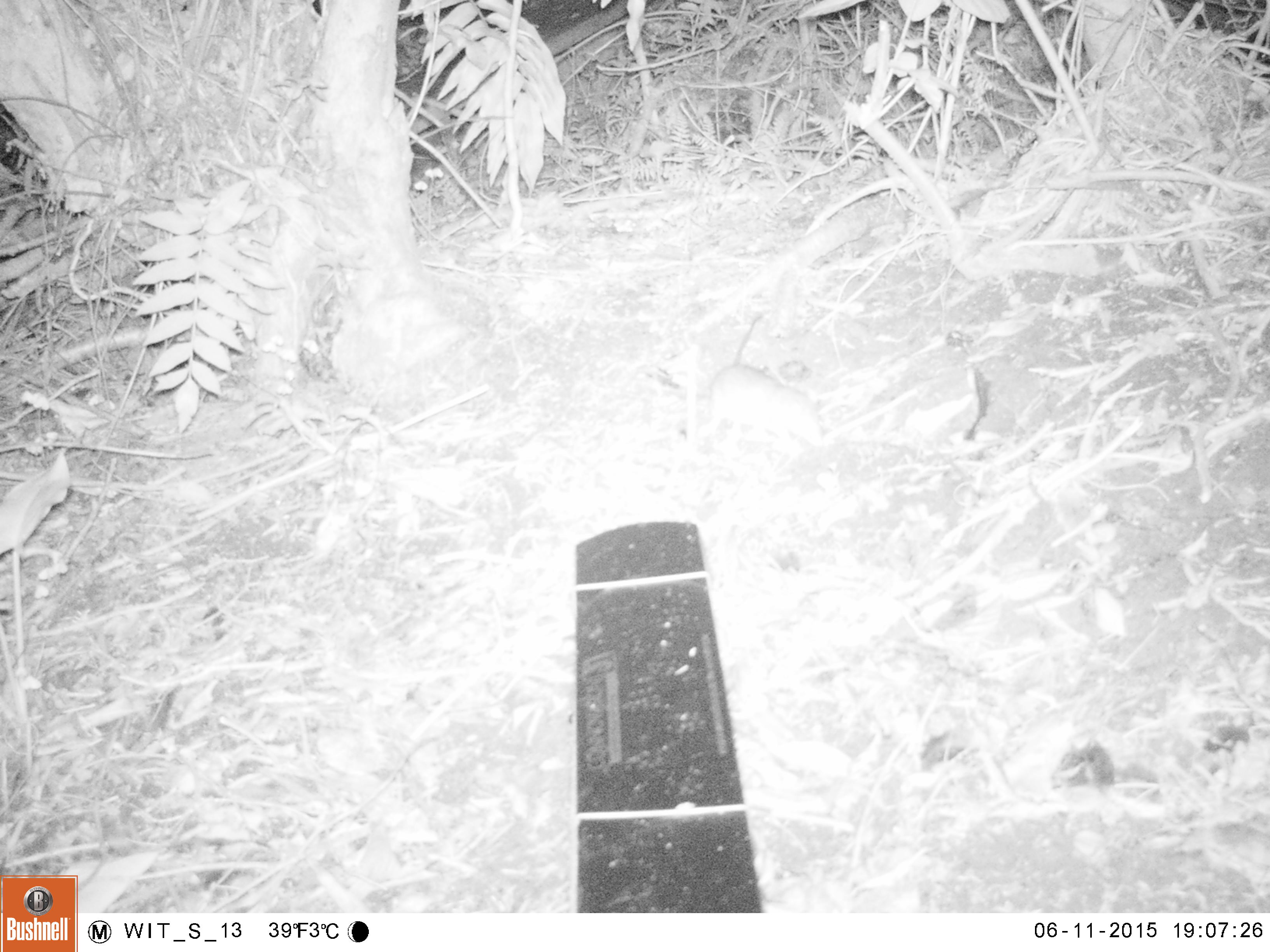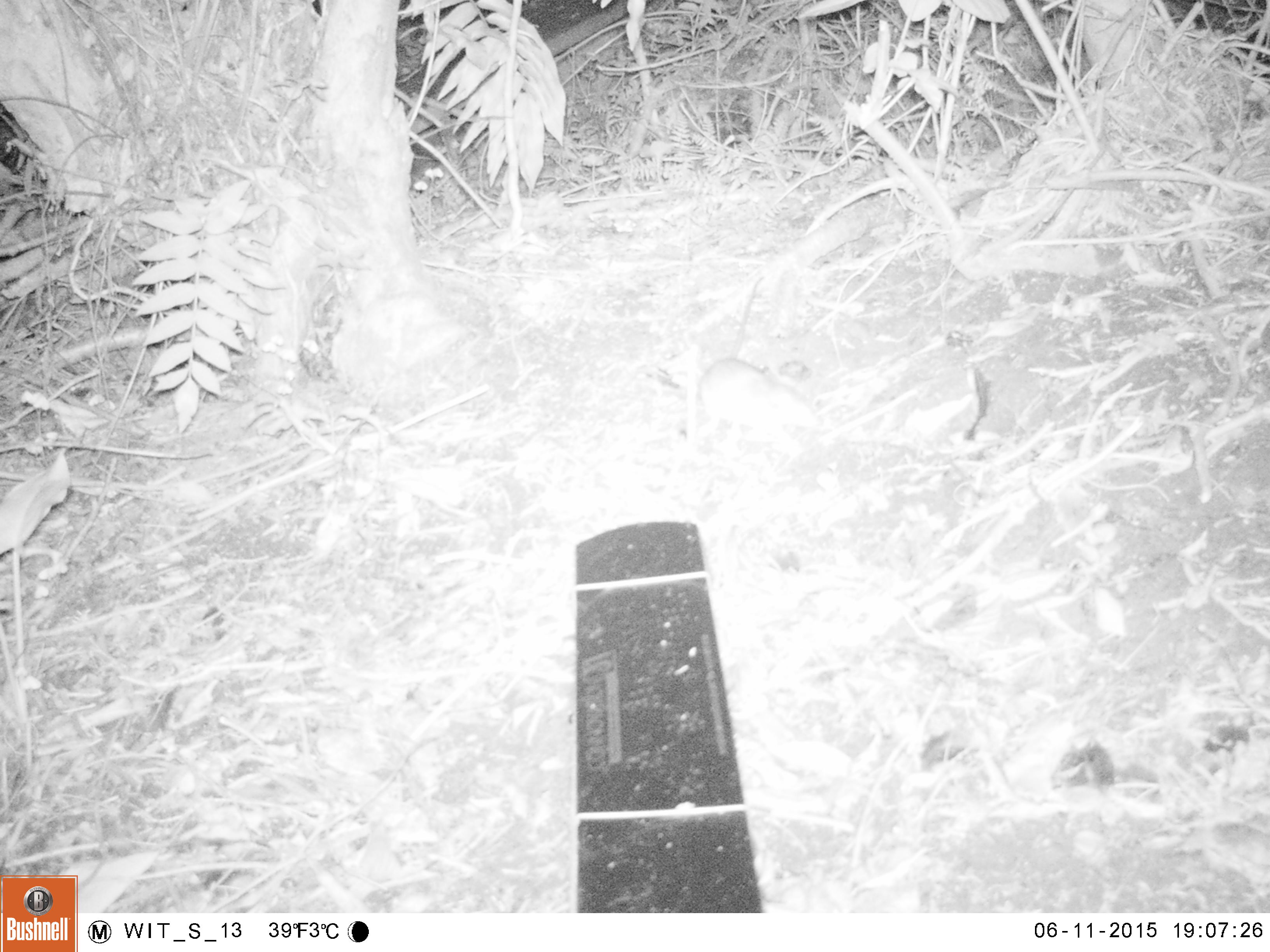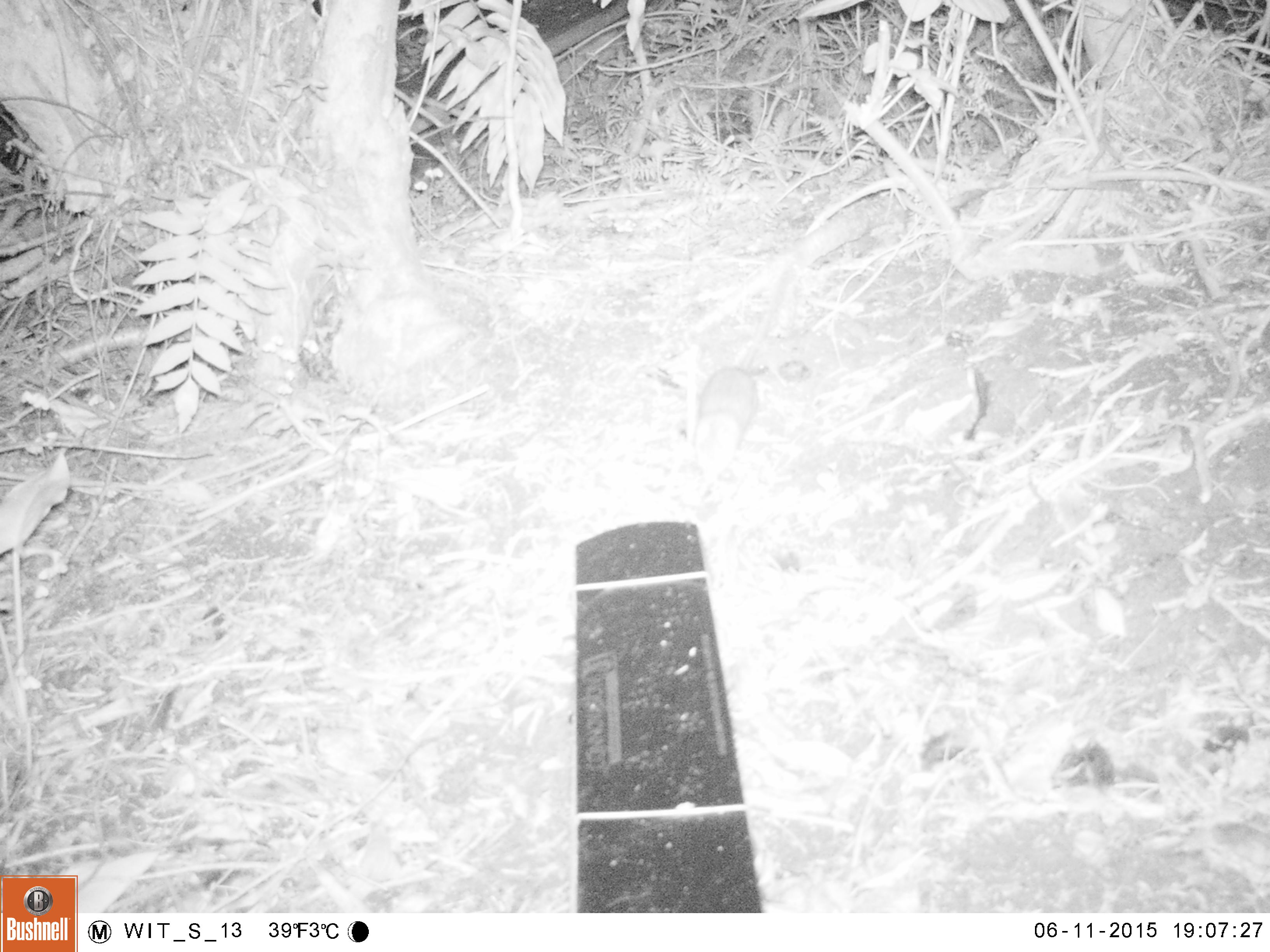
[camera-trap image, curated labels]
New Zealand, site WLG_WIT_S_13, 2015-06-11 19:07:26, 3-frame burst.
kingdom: Animalia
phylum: Chordata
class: Mammalia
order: Rodentia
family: Muridae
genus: Rattus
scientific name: Rattus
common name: rat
Rat (Rattus).